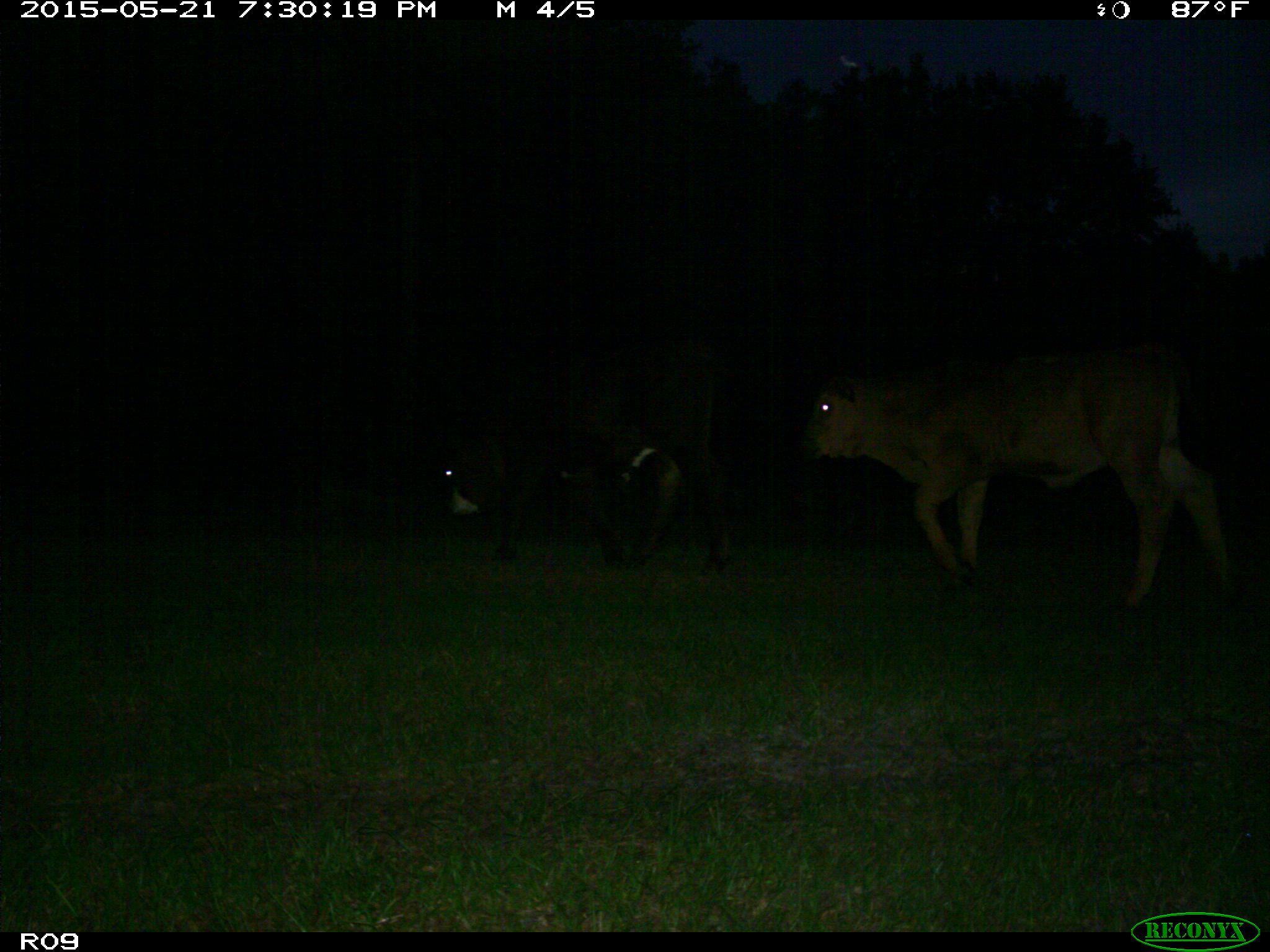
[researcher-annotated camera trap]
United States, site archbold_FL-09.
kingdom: Animalia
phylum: Chordata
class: Mammalia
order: Artiodactyla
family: Bovidae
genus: Bos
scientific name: Bos taurus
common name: domestic cow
Bos taurus (domestic cow).